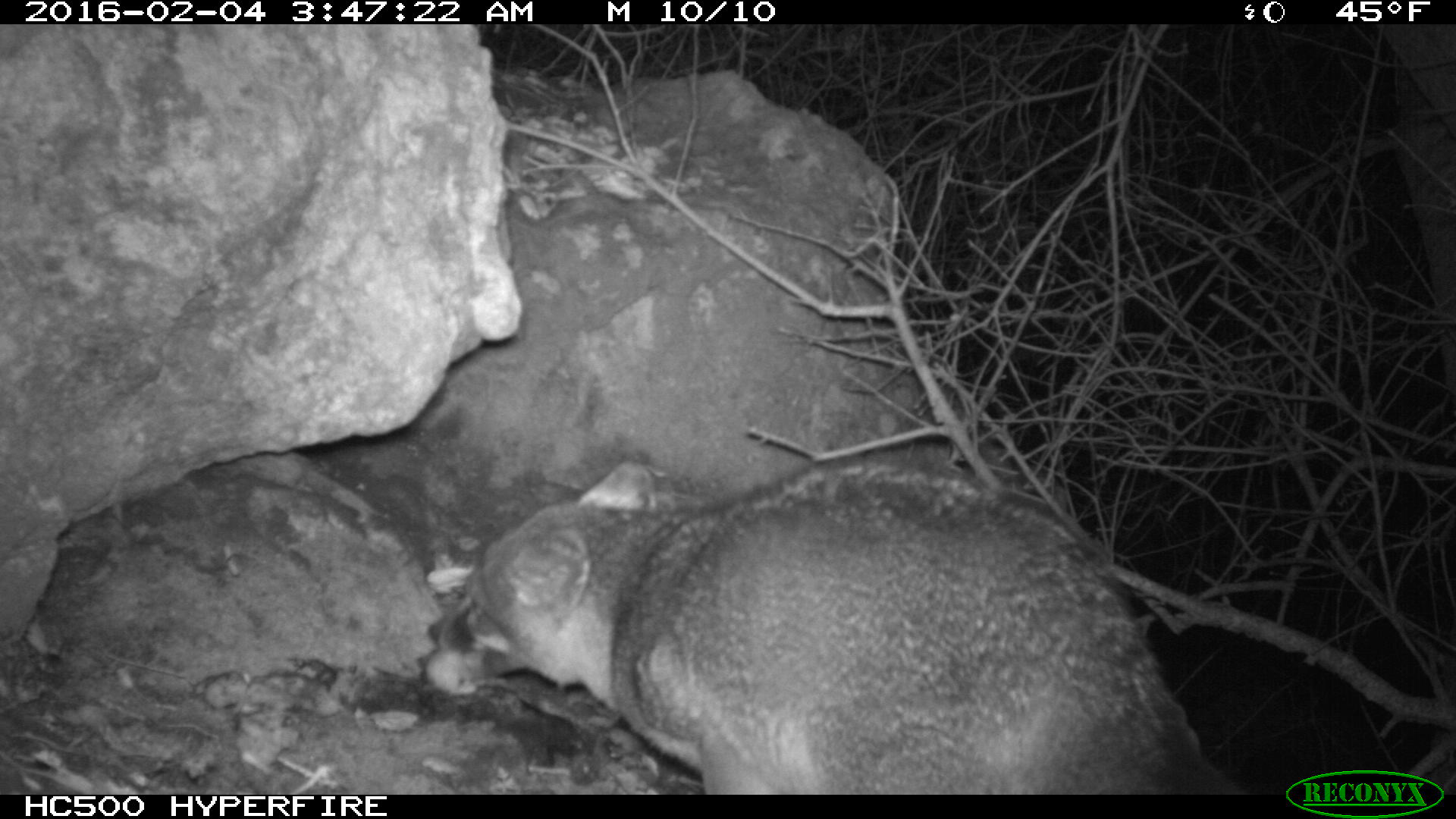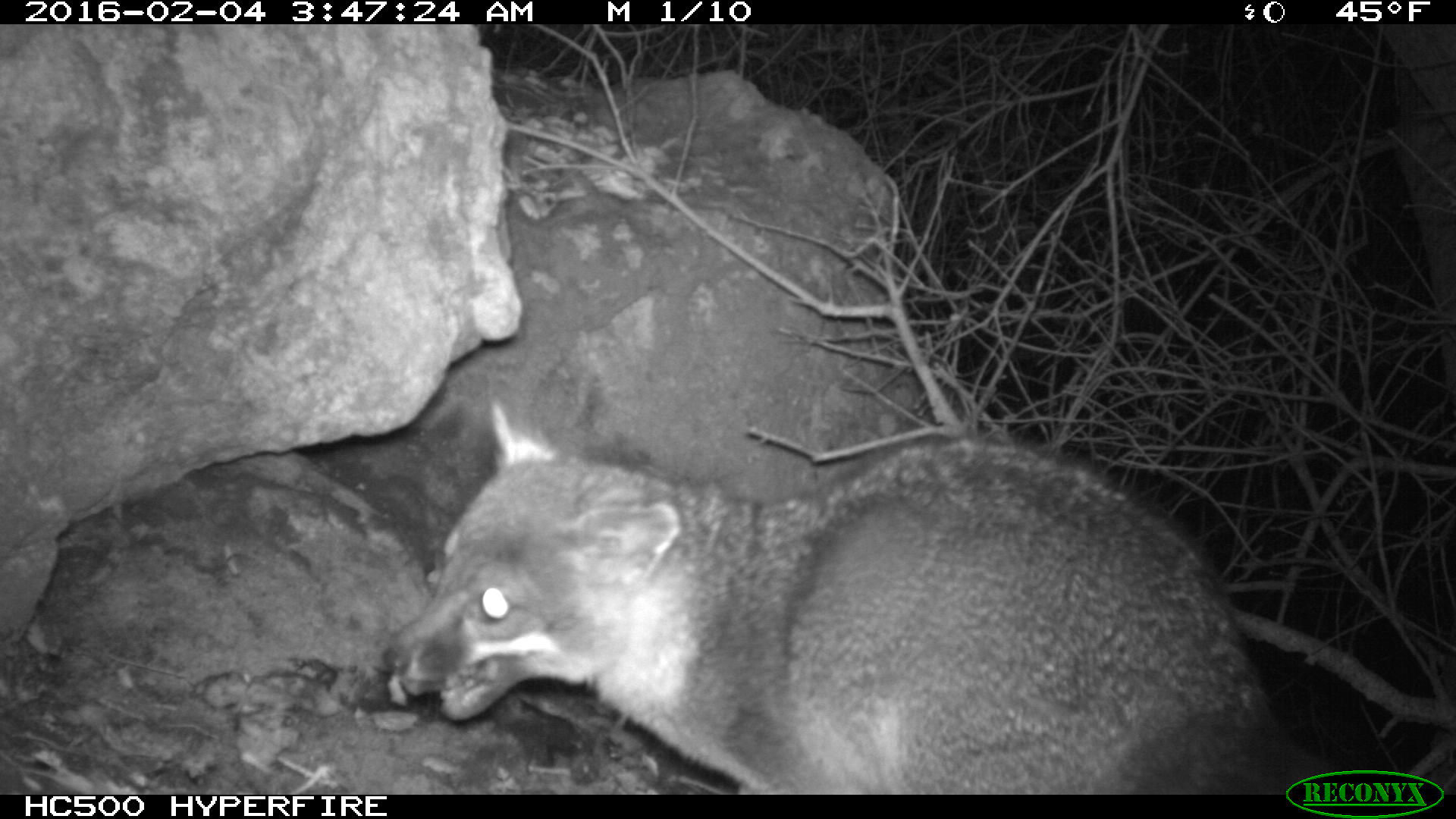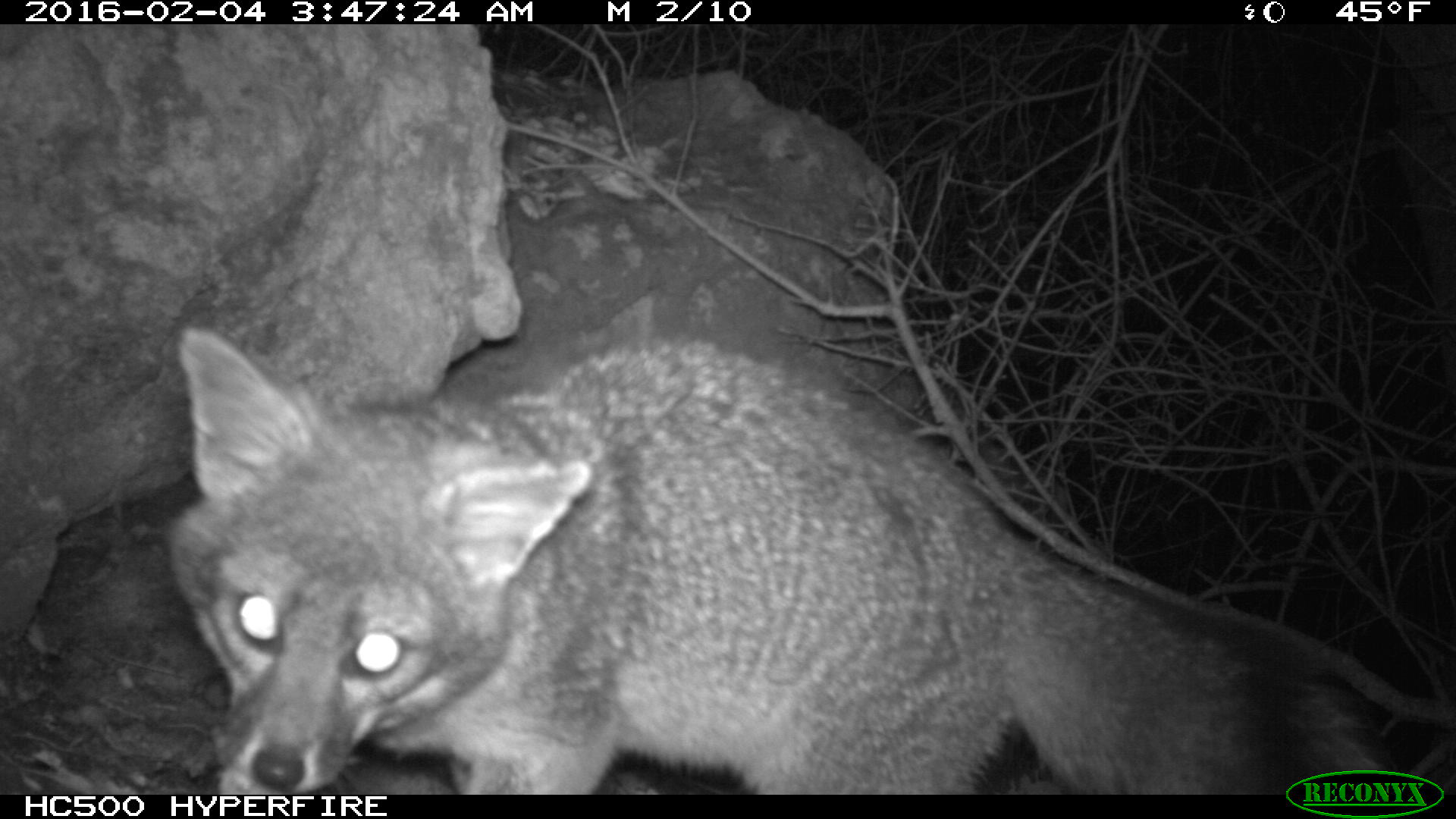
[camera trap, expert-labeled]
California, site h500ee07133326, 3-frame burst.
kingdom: Animalia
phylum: Chordata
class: Mammalia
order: Carnivora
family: Canidae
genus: Urocyon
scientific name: Urocyon littoralis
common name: island fox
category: fox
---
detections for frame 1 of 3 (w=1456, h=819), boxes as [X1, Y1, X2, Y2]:
fox: [428, 457, 1222, 794]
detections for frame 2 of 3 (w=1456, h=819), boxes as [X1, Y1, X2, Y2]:
fox: [383, 394, 1324, 793]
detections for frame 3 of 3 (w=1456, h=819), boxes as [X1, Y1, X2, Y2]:
fox: [165, 325, 1382, 795]